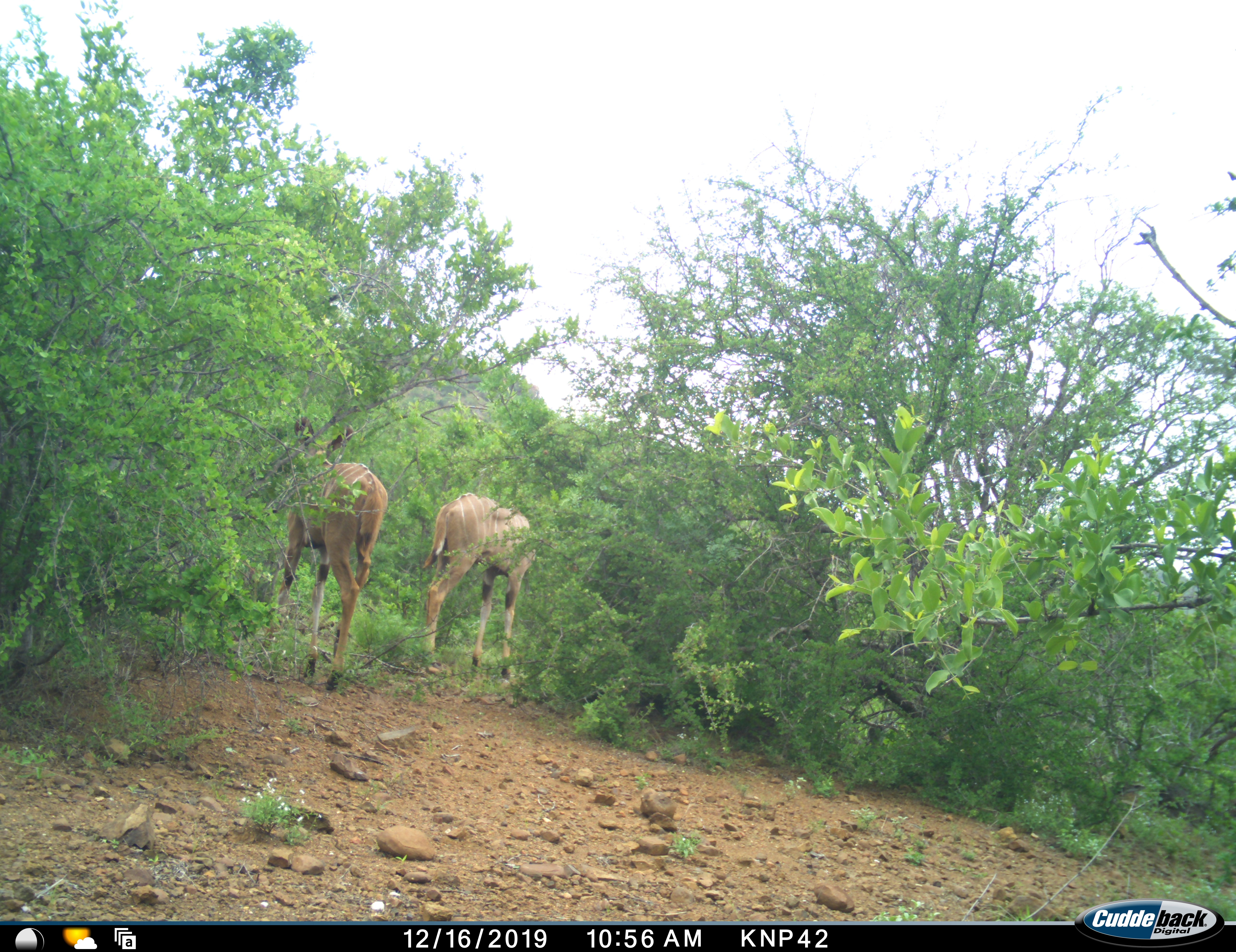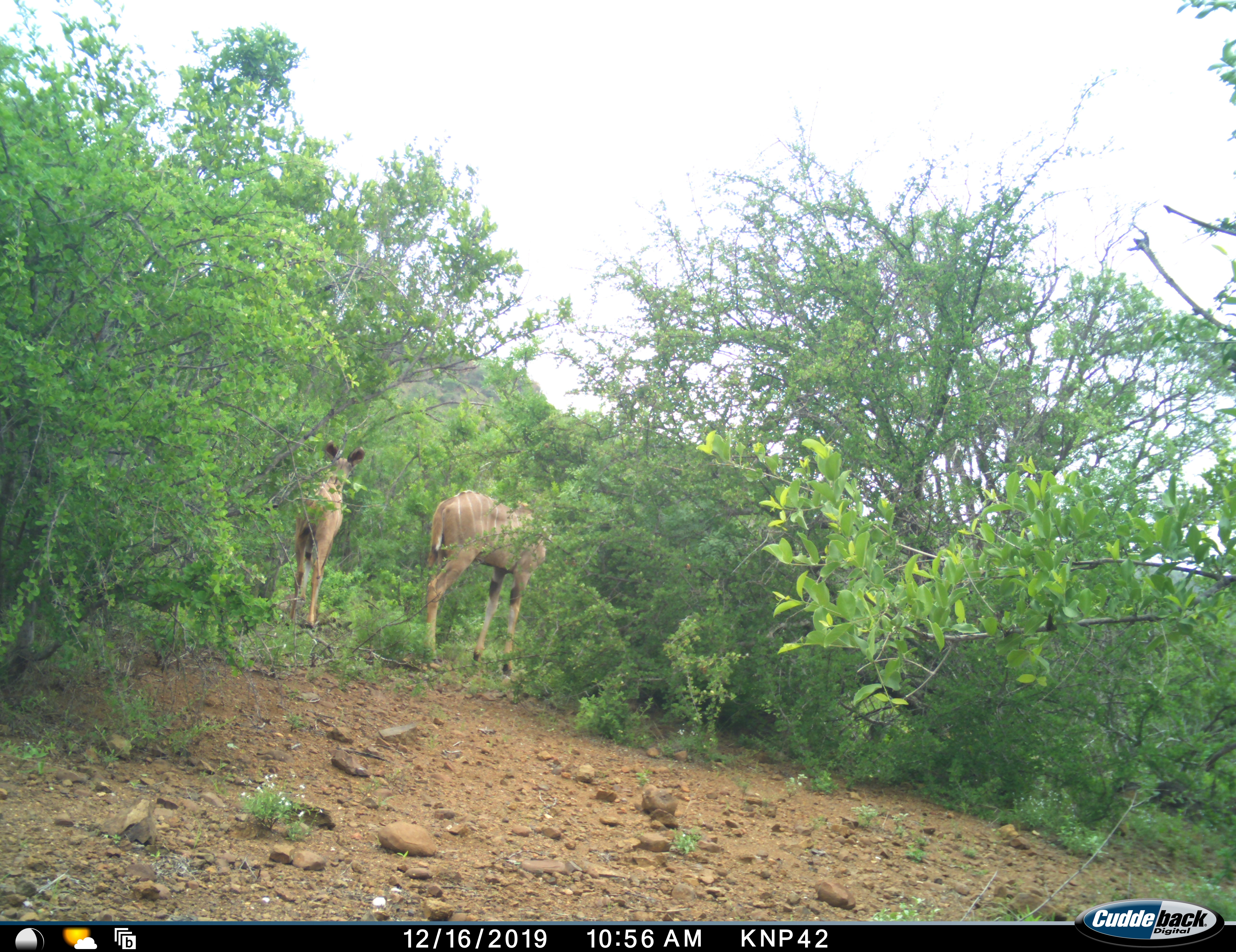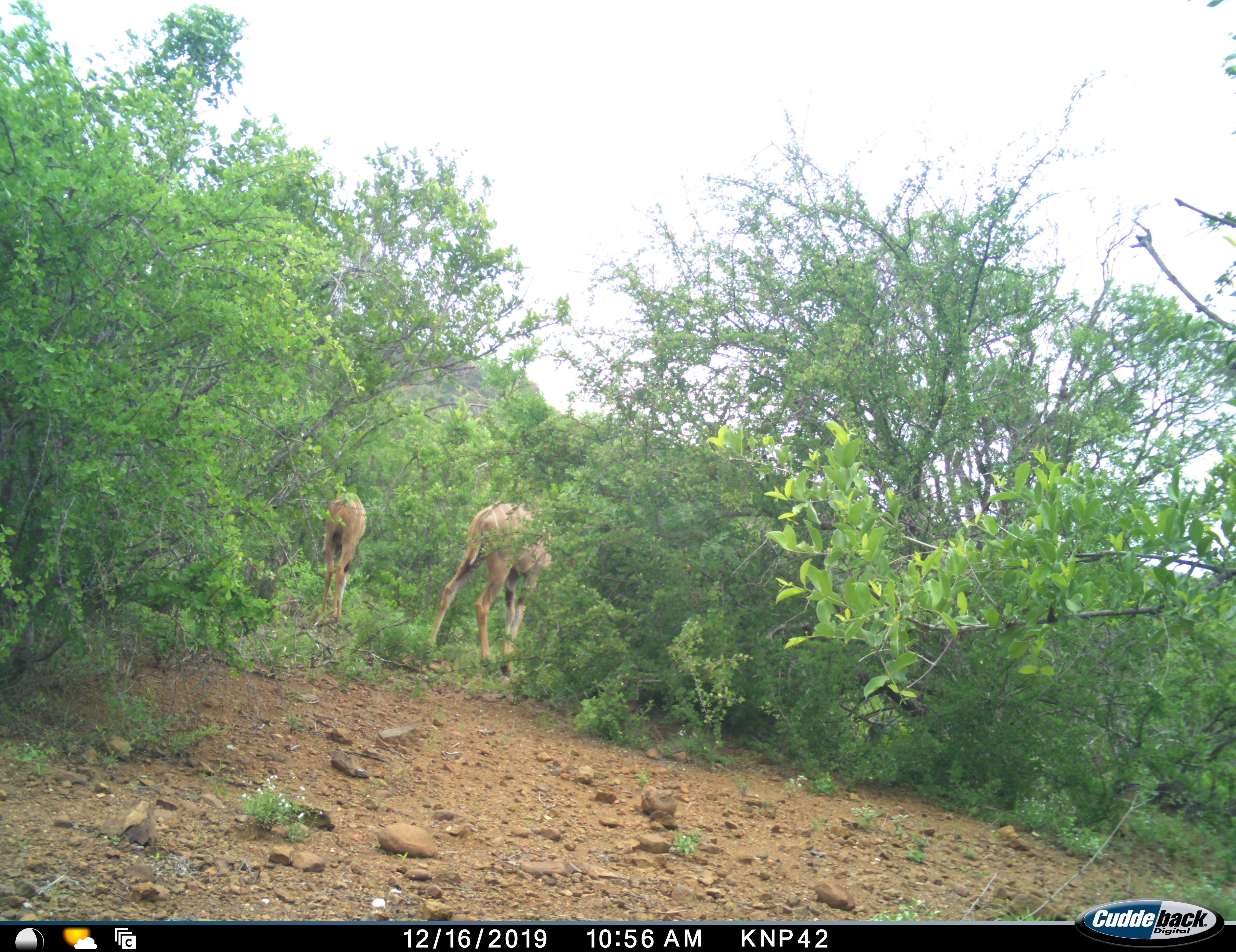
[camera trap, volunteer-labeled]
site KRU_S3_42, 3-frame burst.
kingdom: Animalia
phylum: Chordata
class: Mammalia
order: Artiodactyla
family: Bovidae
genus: Tragelaphus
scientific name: Tragelaphus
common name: kudu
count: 2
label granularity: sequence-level